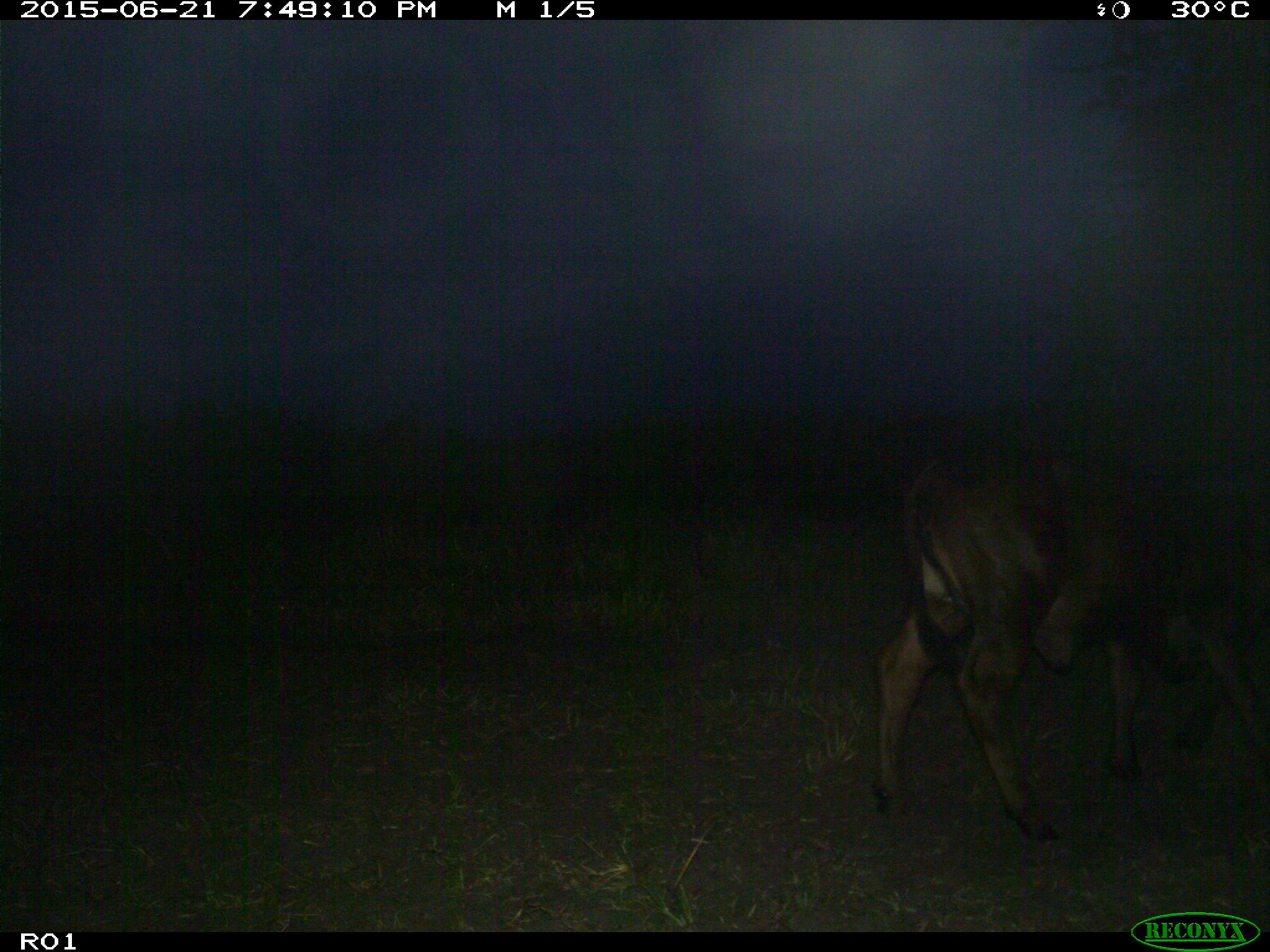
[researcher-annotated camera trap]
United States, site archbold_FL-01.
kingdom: Animalia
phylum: Chordata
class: Mammalia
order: Artiodactyla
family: Bovidae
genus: Bos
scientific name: Bos taurus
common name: domestic cow